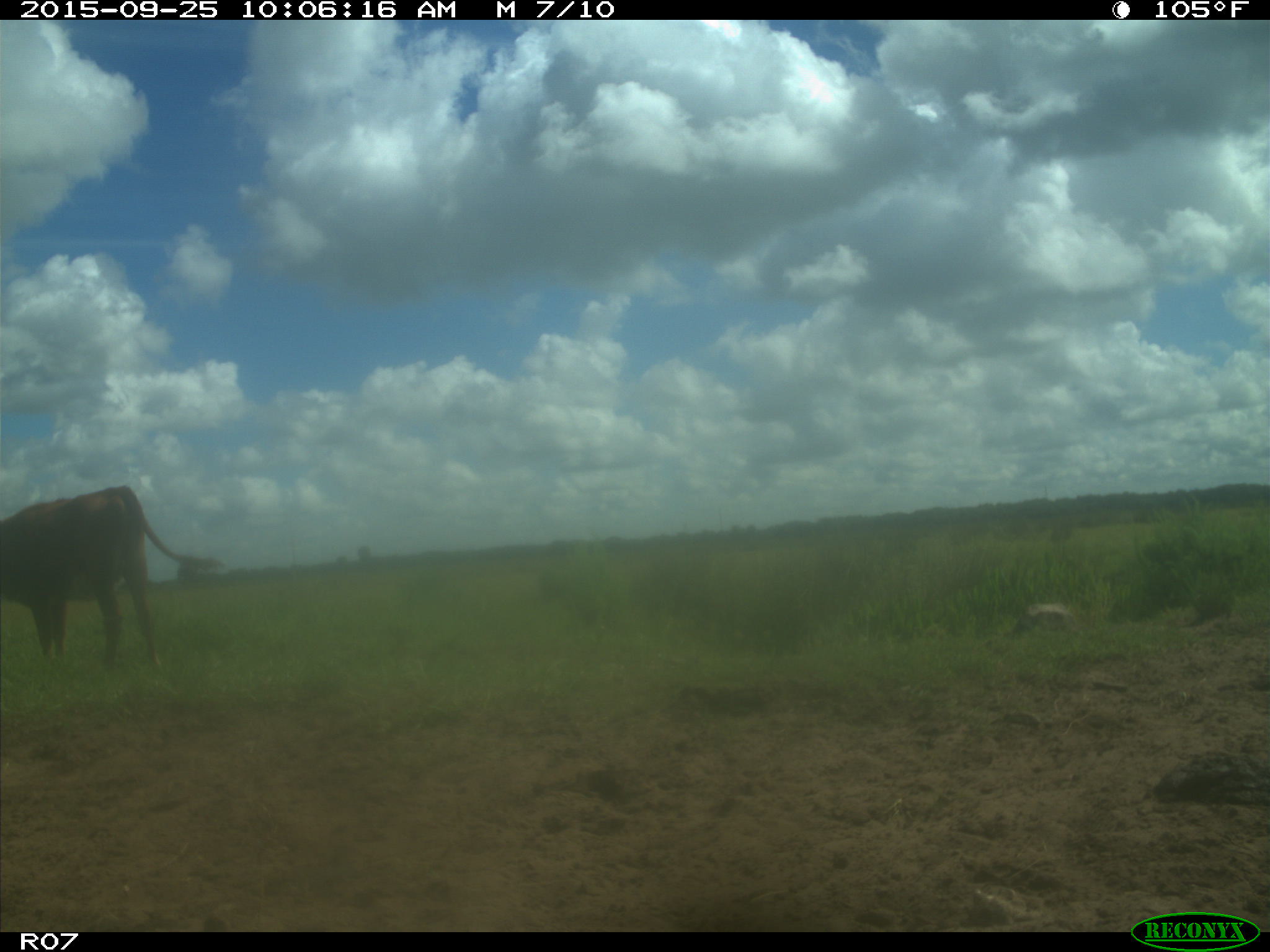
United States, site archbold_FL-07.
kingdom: Animalia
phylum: Chordata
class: Mammalia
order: Artiodactyla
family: Bovidae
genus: Bos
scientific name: Bos taurus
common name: domestic cow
Bos taurus (domestic cow).